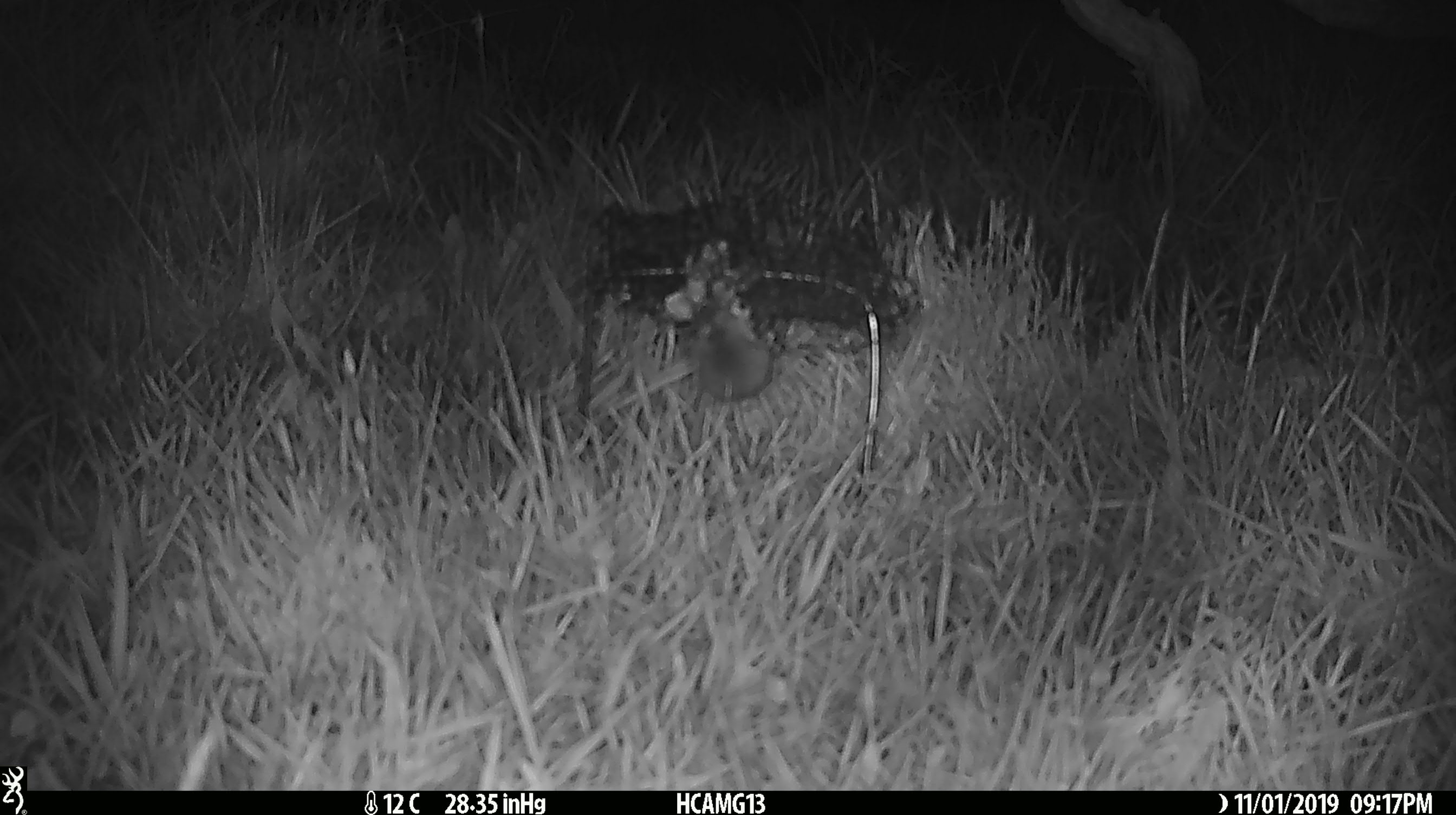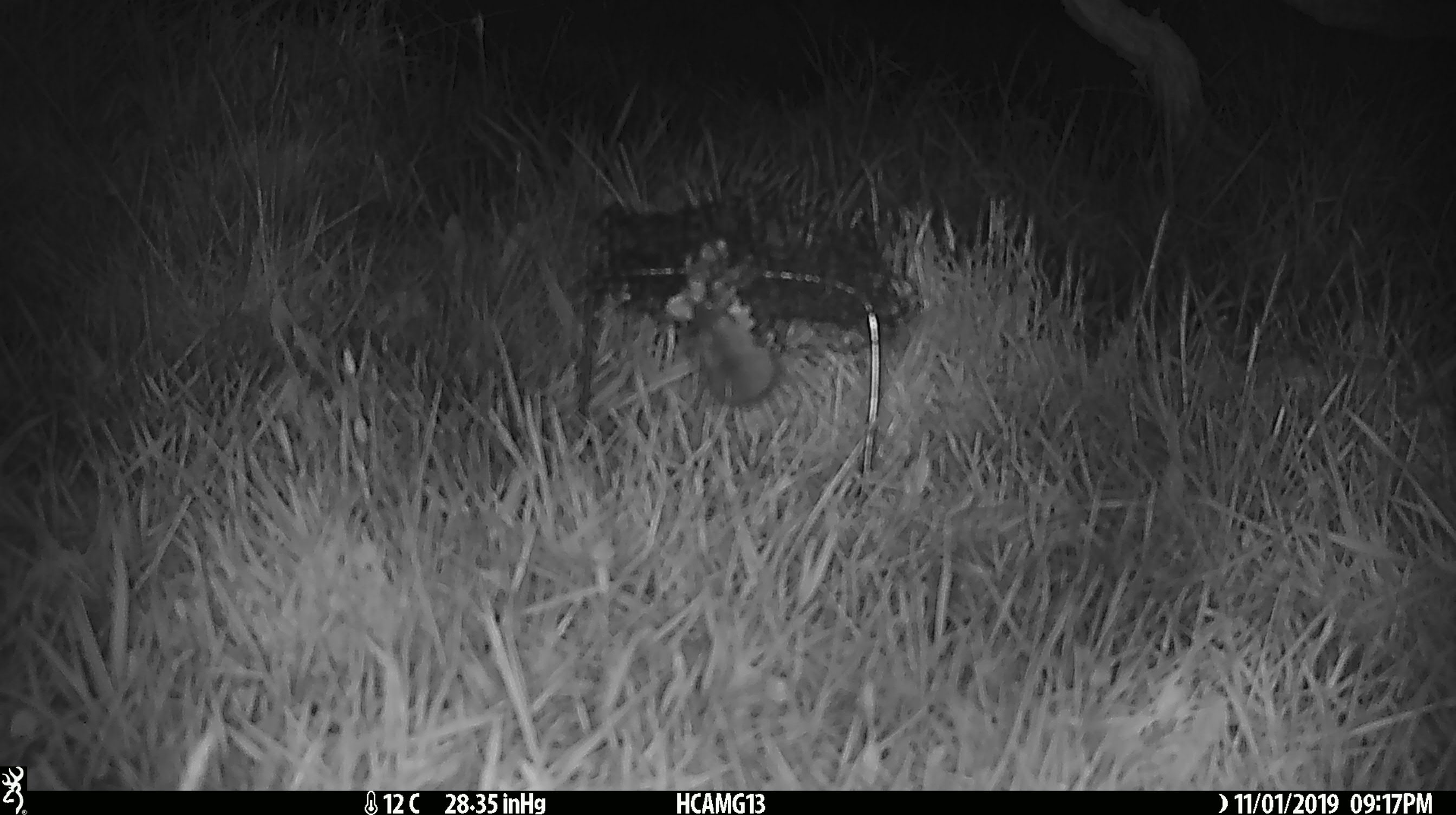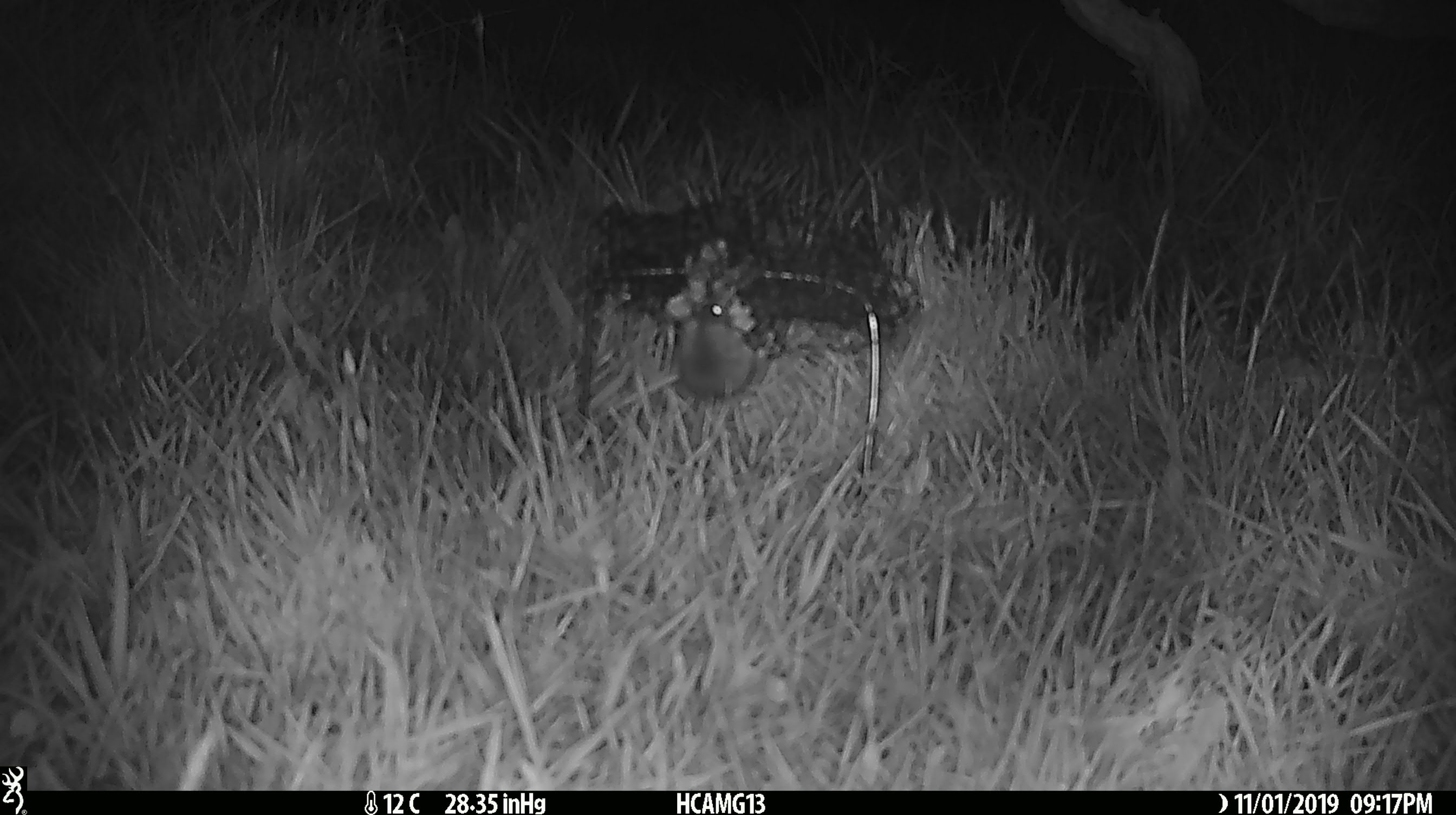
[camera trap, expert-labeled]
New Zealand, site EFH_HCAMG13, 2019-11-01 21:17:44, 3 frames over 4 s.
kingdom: Animalia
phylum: Chordata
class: Mammalia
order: Rodentia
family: Muridae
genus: Mus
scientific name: Mus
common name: mouse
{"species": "mouse (Mus)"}